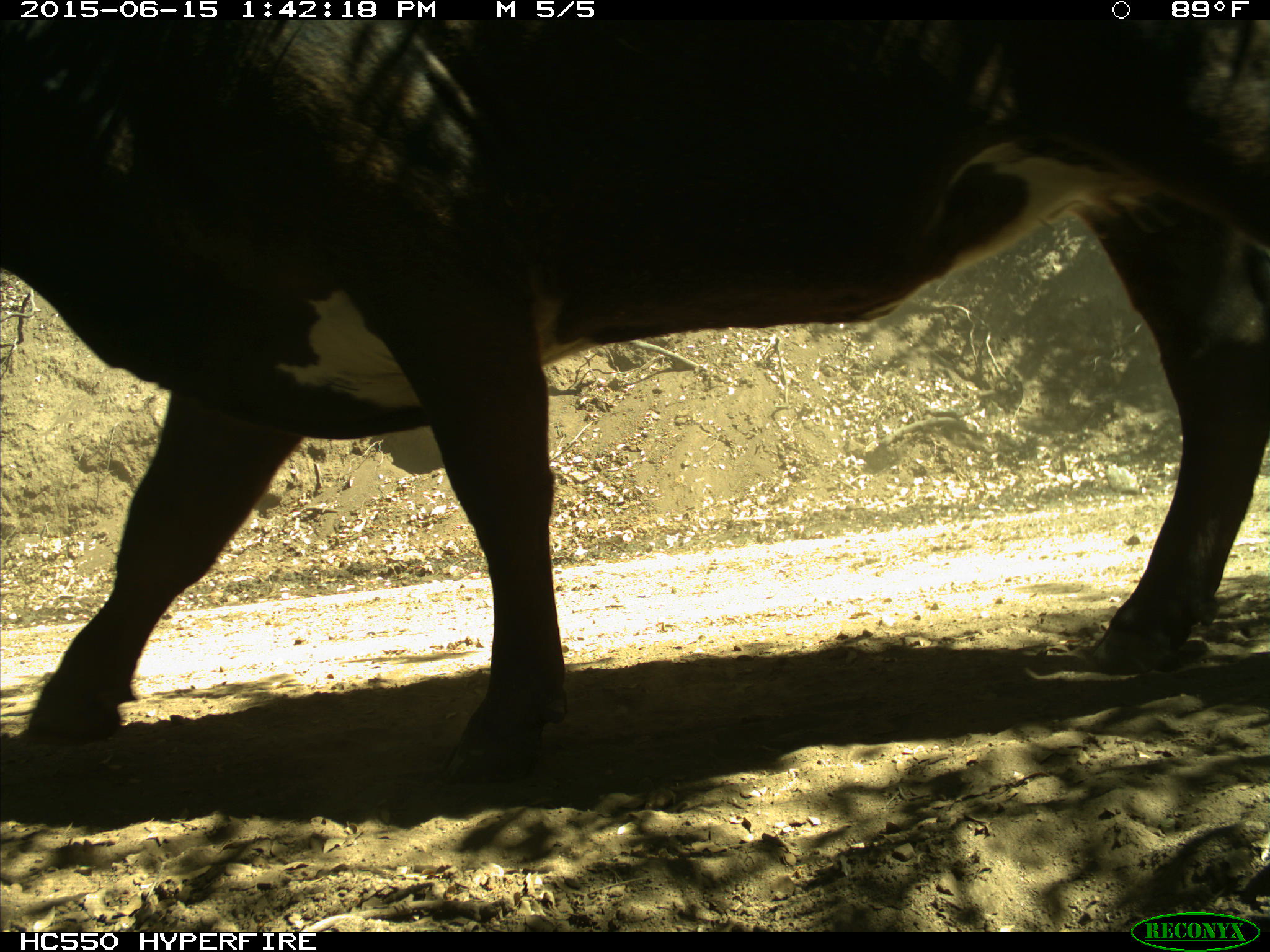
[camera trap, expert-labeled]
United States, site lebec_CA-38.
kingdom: Animalia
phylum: Chordata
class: Mammalia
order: Artiodactyla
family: Bovidae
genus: Bos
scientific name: Bos taurus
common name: domestic cow